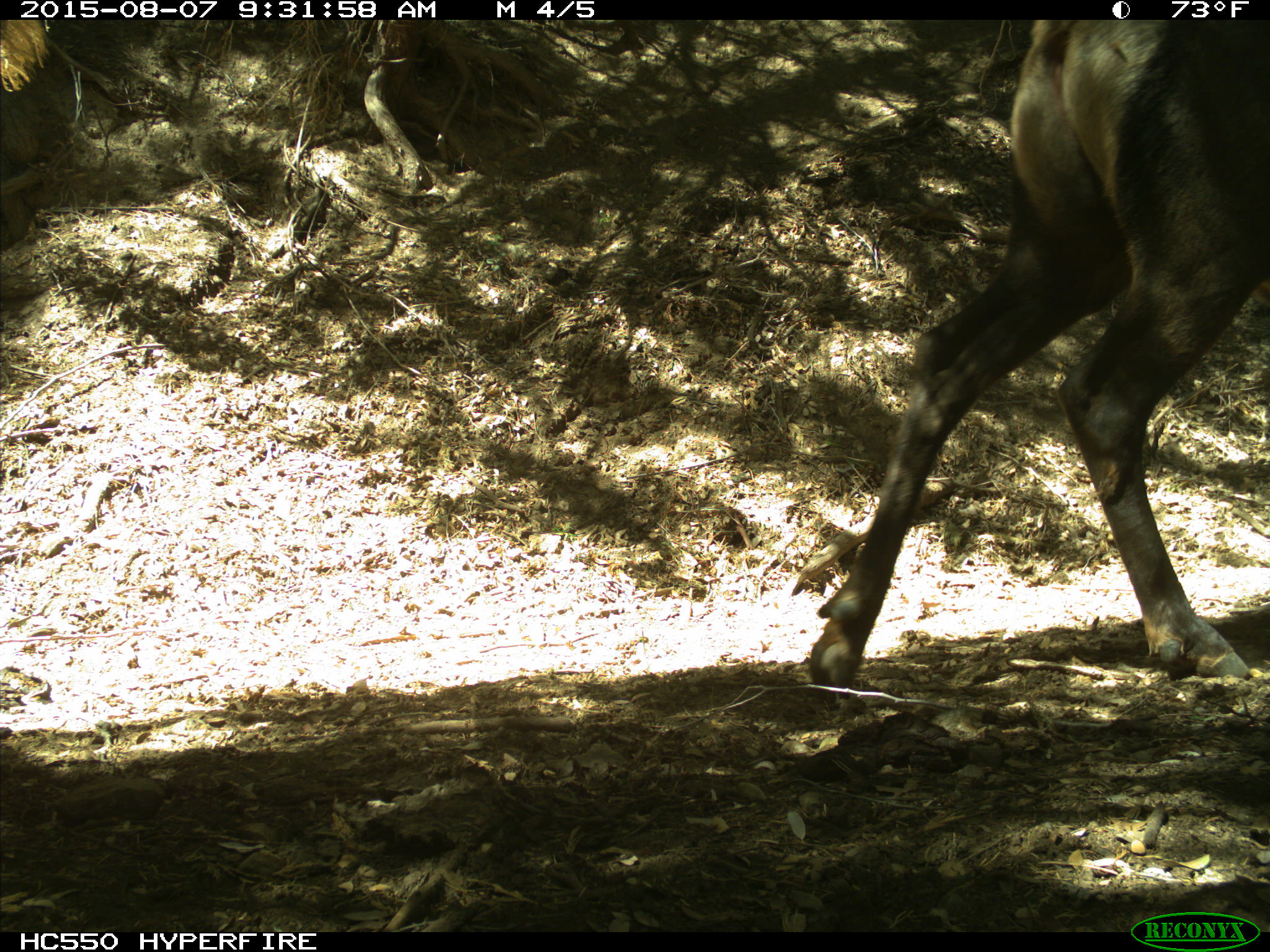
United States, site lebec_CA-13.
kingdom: Animalia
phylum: Chordata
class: Mammalia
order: Artiodactyla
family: Cervidae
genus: Cervus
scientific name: Cervus canadensis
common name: elk